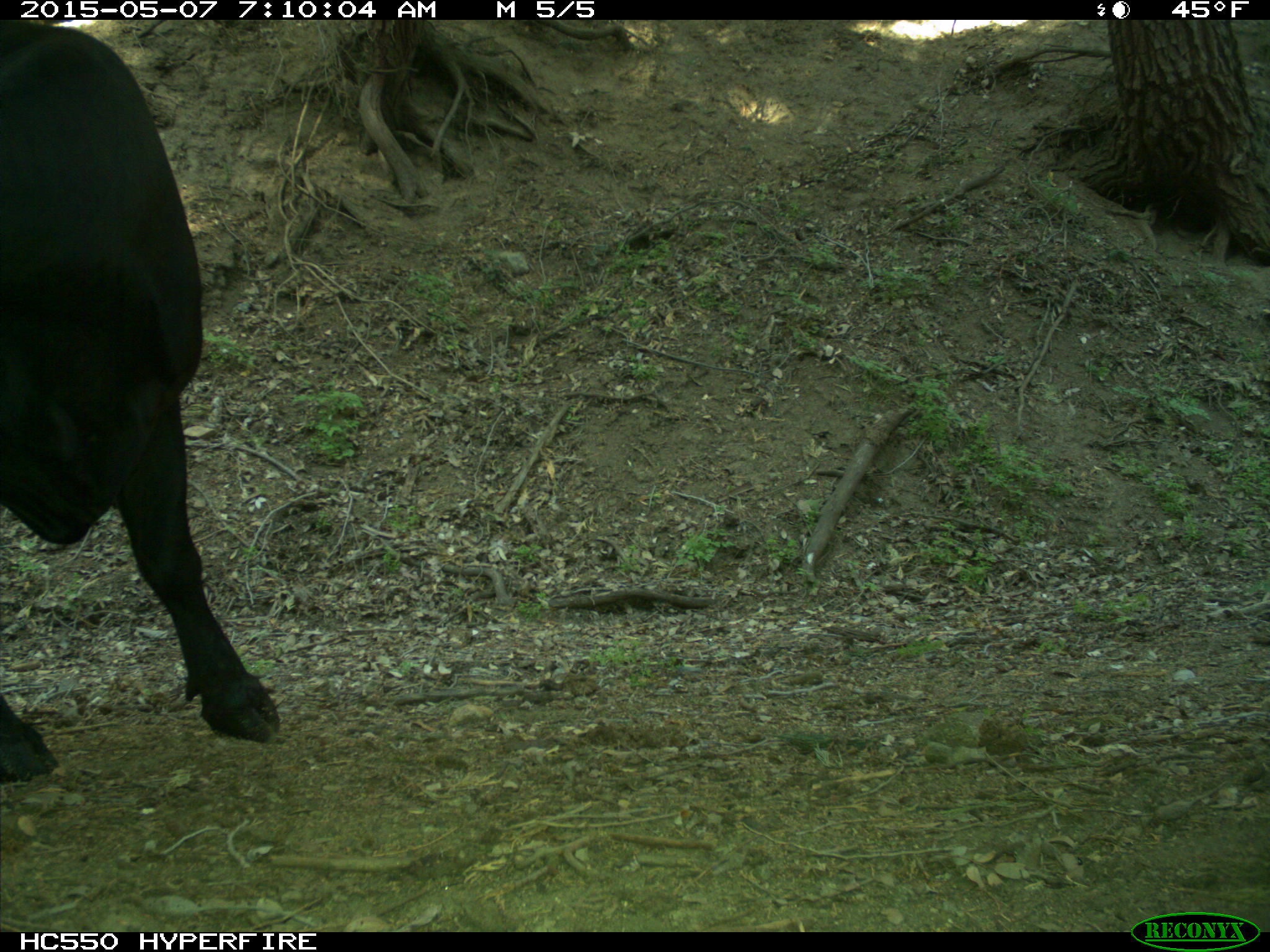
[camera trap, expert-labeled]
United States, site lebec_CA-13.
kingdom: Animalia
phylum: Chordata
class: Mammalia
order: Artiodactyla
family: Bovidae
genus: Bos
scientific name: Bos taurus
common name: domestic cow